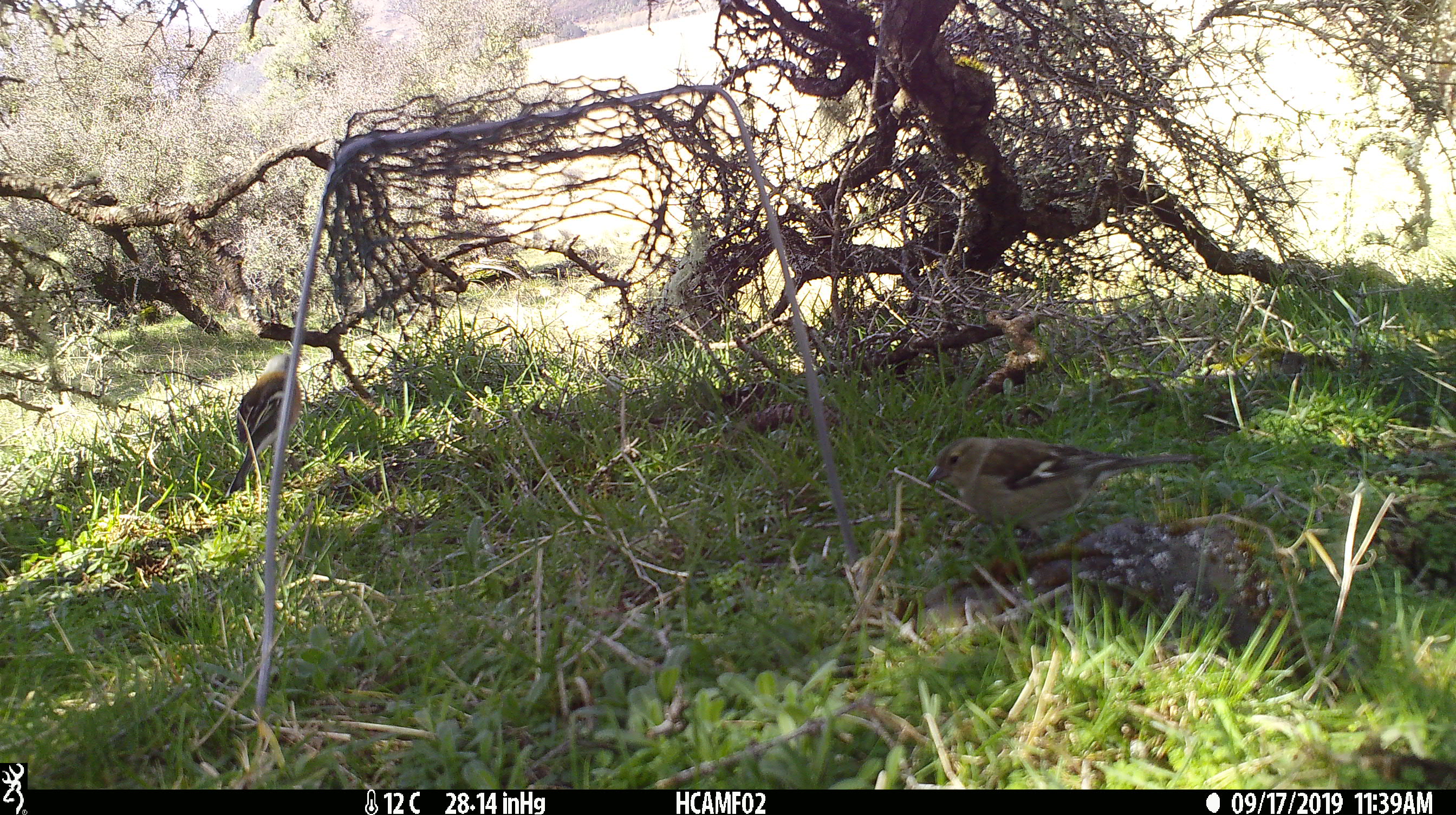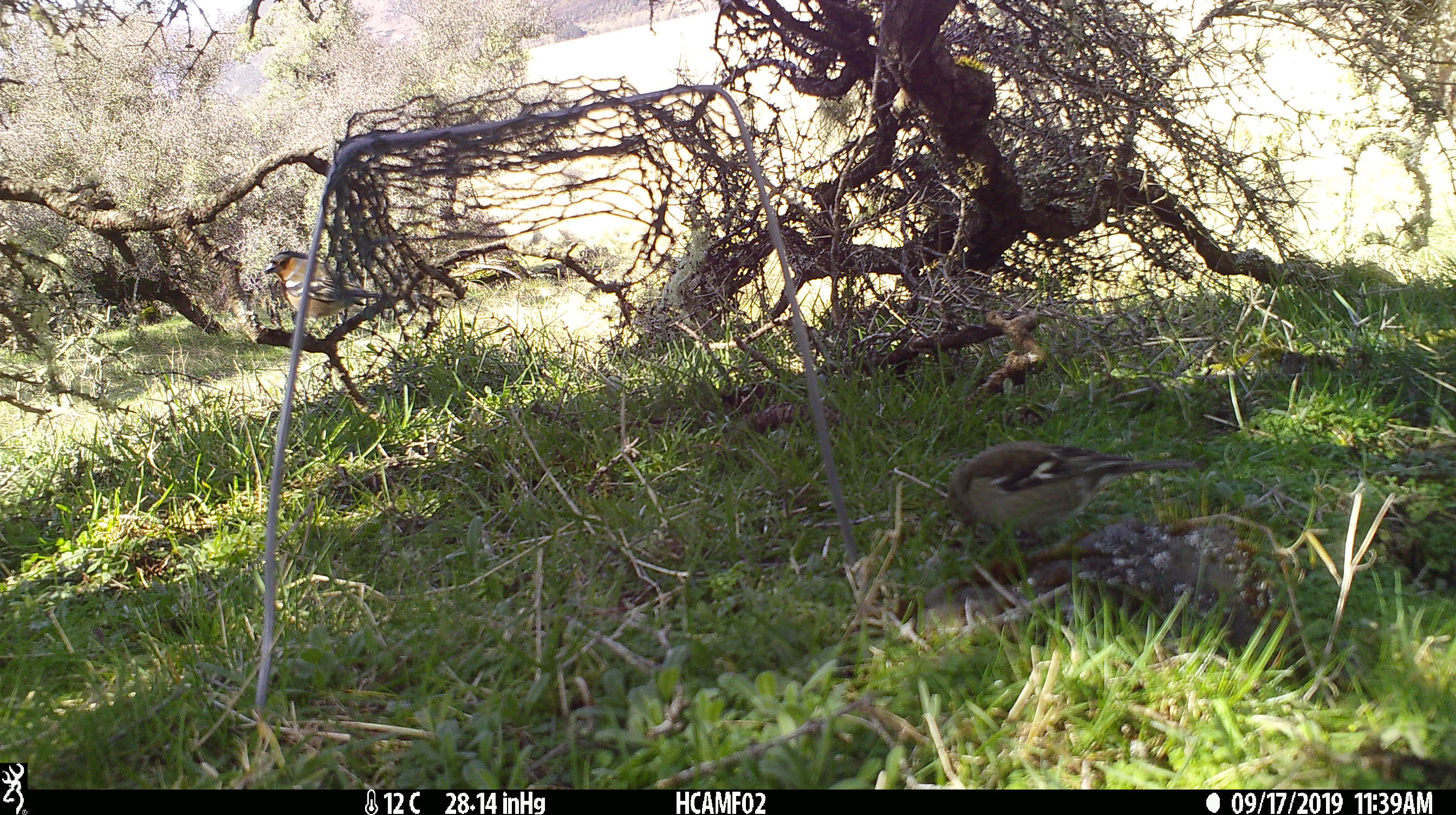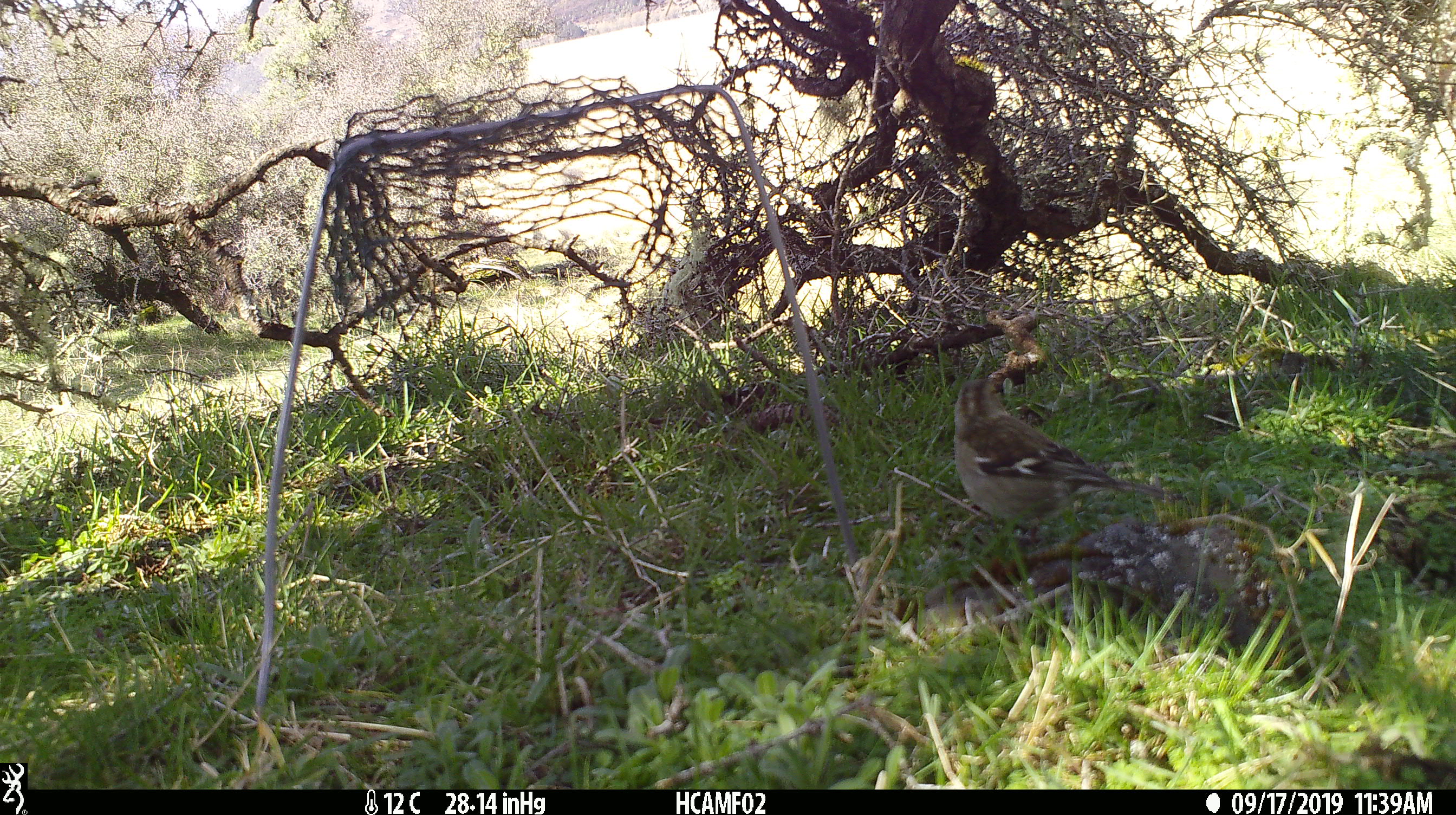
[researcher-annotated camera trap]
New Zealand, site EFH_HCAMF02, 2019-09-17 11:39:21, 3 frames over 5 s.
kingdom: Animalia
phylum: Chordata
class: Aves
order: Passeriformes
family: Fringillidae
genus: Fringilla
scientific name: Fringilla coelebs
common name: common chaffinch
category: chaffinch